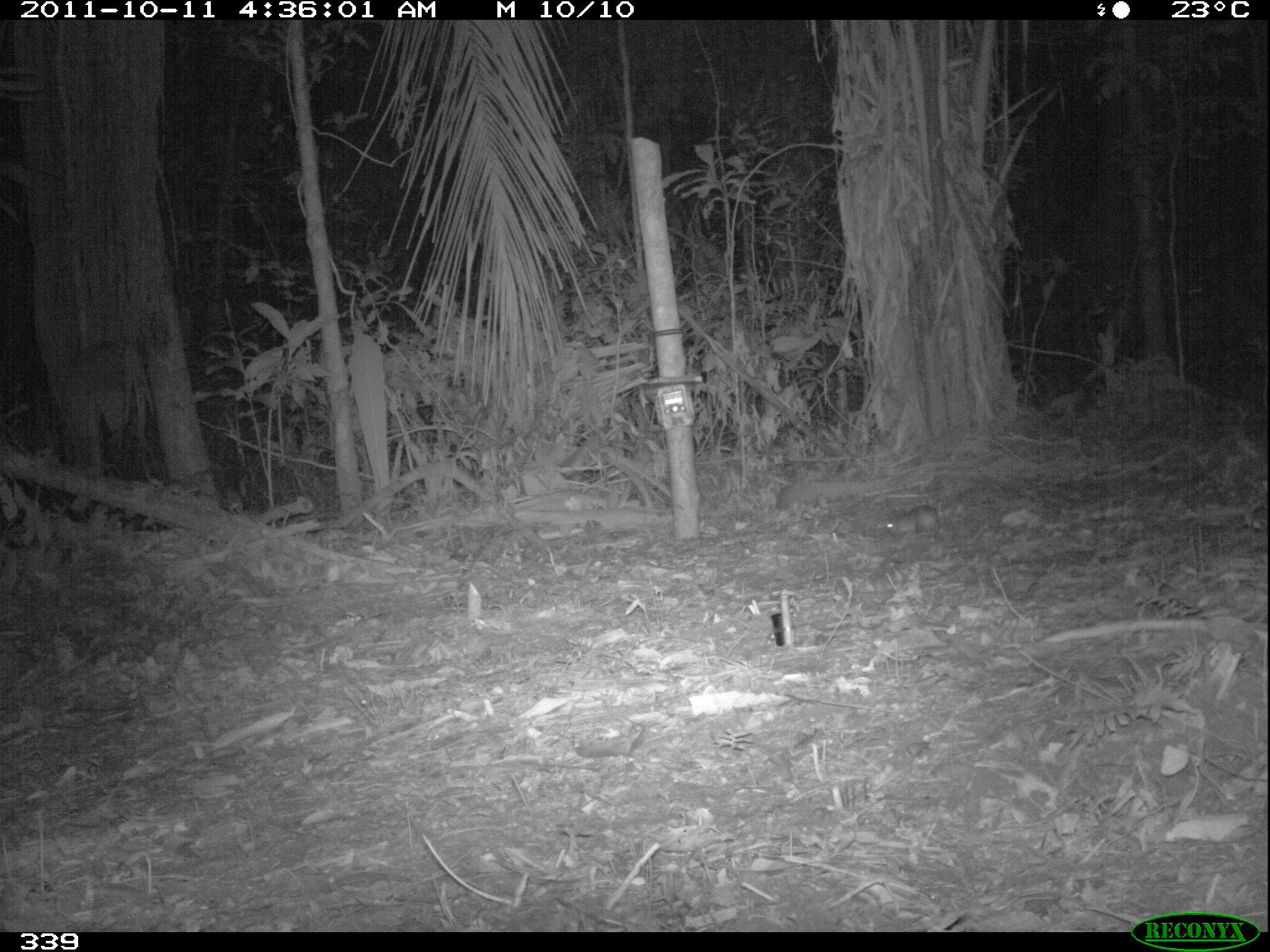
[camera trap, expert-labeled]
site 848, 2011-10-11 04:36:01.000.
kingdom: Animalia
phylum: Chordata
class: Mammalia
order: Rodentia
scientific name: Rodentia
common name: rodents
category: unknown rodent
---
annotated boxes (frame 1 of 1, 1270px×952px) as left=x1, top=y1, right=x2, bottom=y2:
unknown rodent: left=883, top=503, right=942, bottom=541